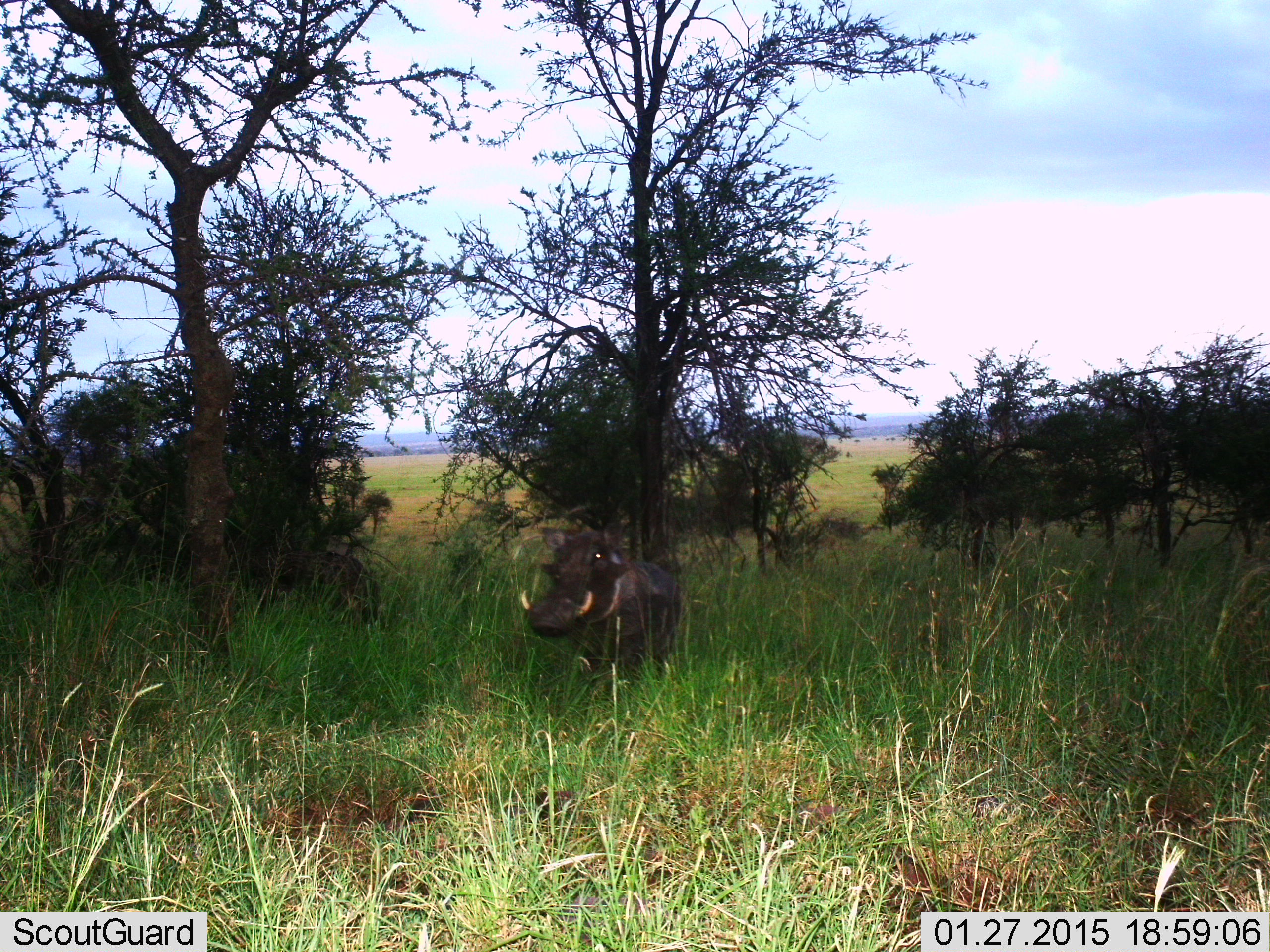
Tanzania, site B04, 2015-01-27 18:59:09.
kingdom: Animalia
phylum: Chordata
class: Mammalia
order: Artiodactyla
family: Suidae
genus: Phacochoerus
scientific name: Phacochoerus africanus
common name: warthog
Warthog (Phacochoerus africanus), count 1. Behavior (volunteer vote fractions): standing 90%, resting 0%, moving 20%, interacting 0%. Young present (vote fraction): 0%. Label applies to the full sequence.